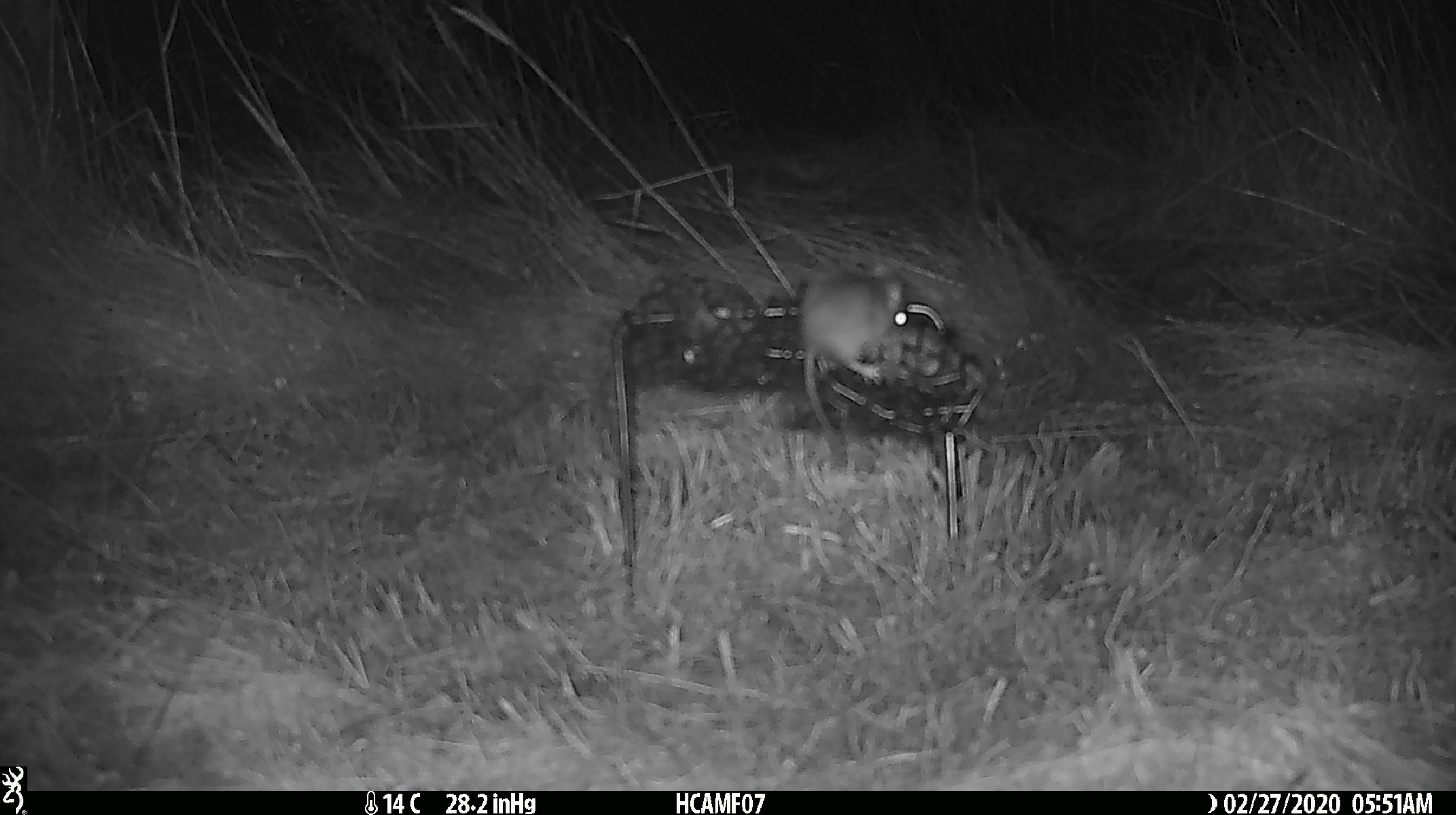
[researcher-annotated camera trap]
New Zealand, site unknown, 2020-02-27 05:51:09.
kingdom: Animalia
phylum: Chordata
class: Mammalia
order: Rodentia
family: Muridae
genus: Mus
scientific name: Mus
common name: mouse